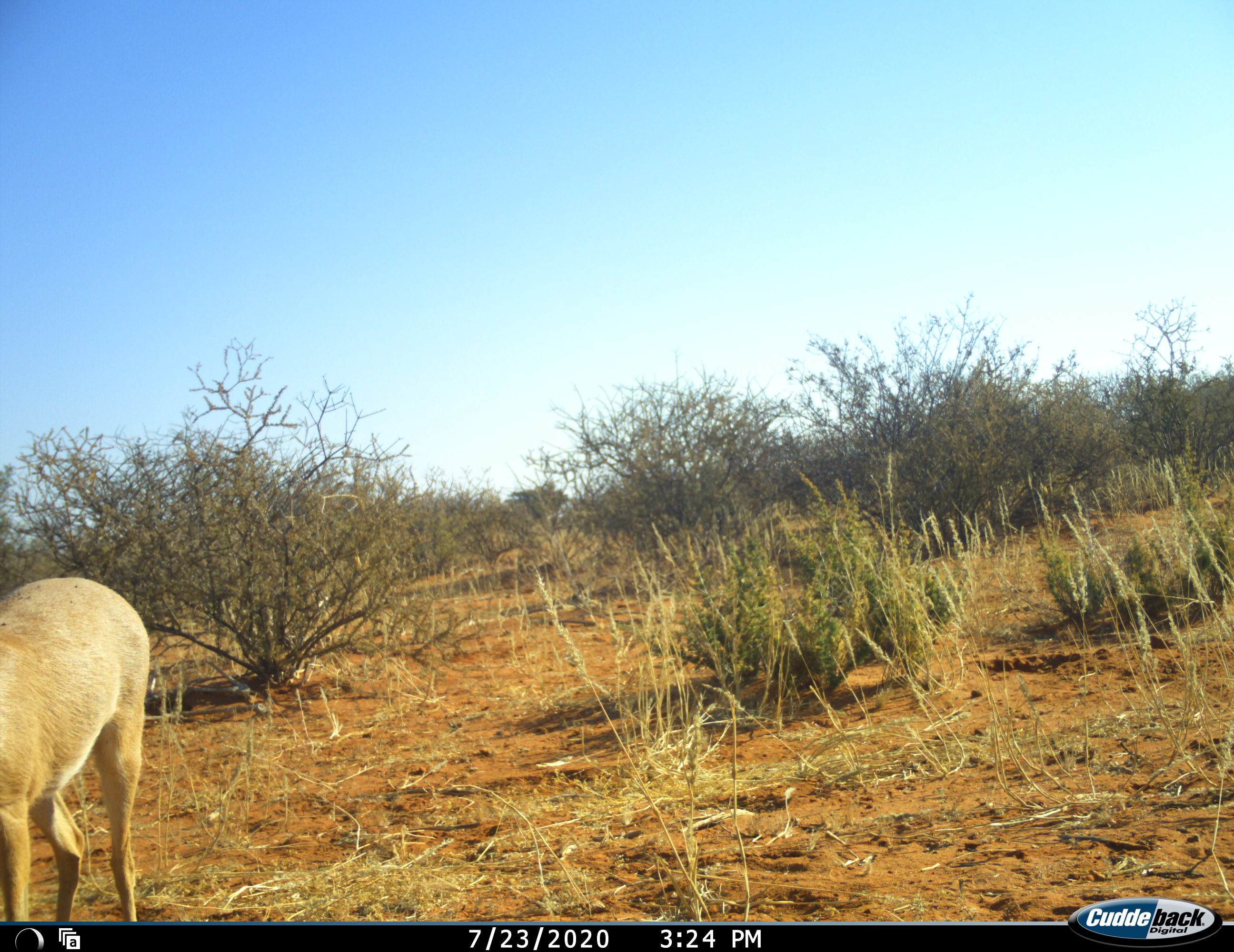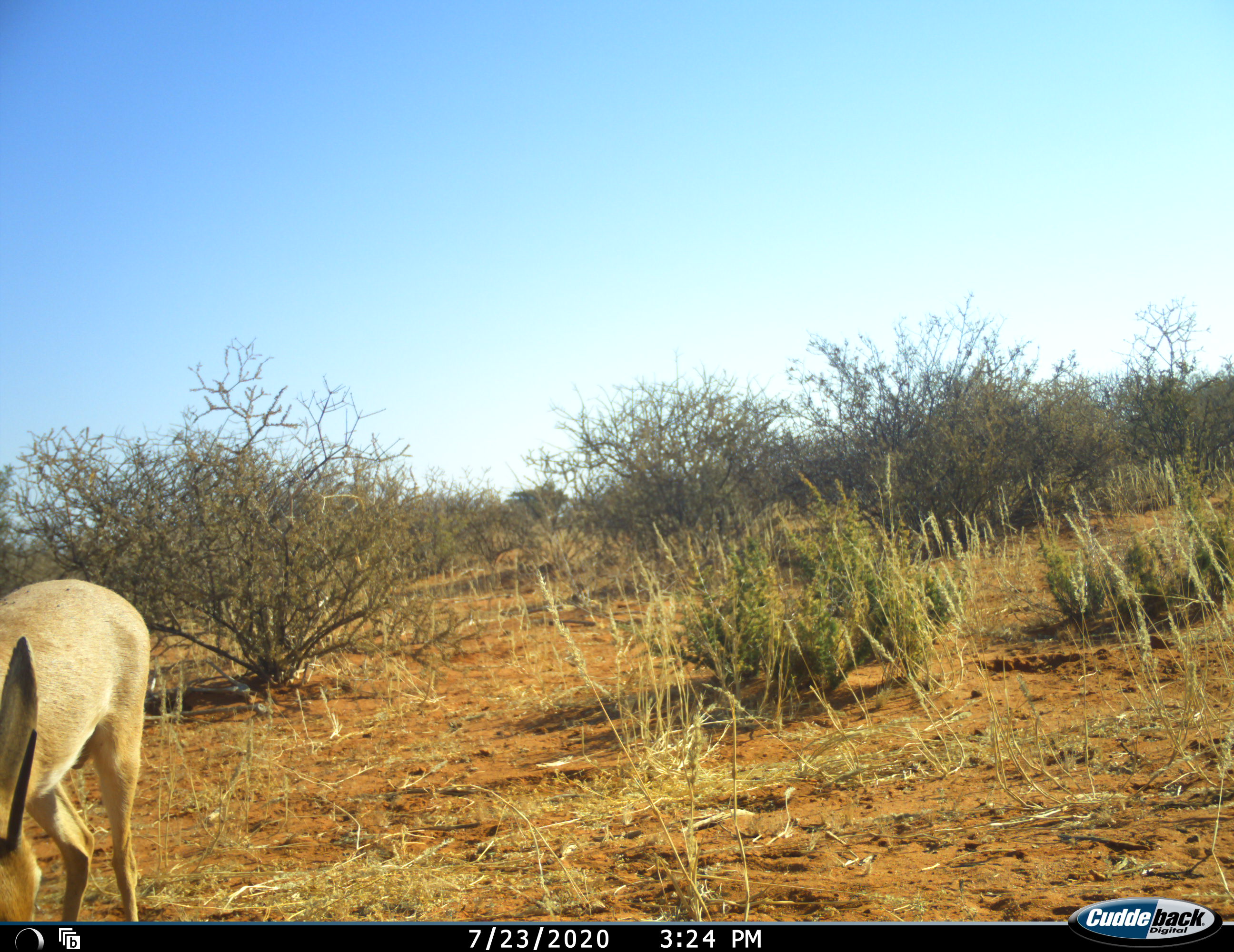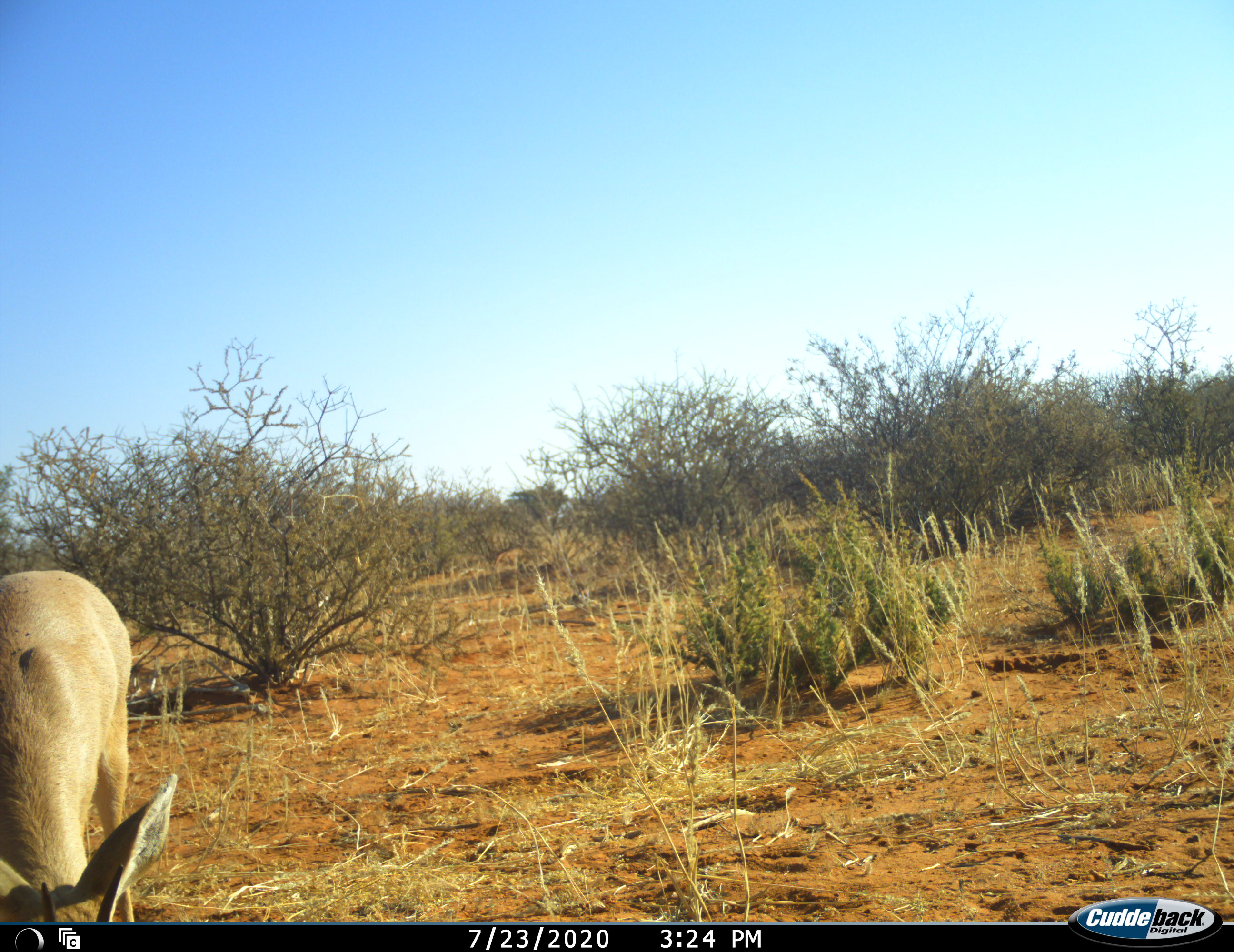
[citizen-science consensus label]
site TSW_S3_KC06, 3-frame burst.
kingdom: Animalia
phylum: Chordata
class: Mammalia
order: Artiodactyla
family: Bovidae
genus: Raphicerus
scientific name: Raphicerus campestris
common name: steenbok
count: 1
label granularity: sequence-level